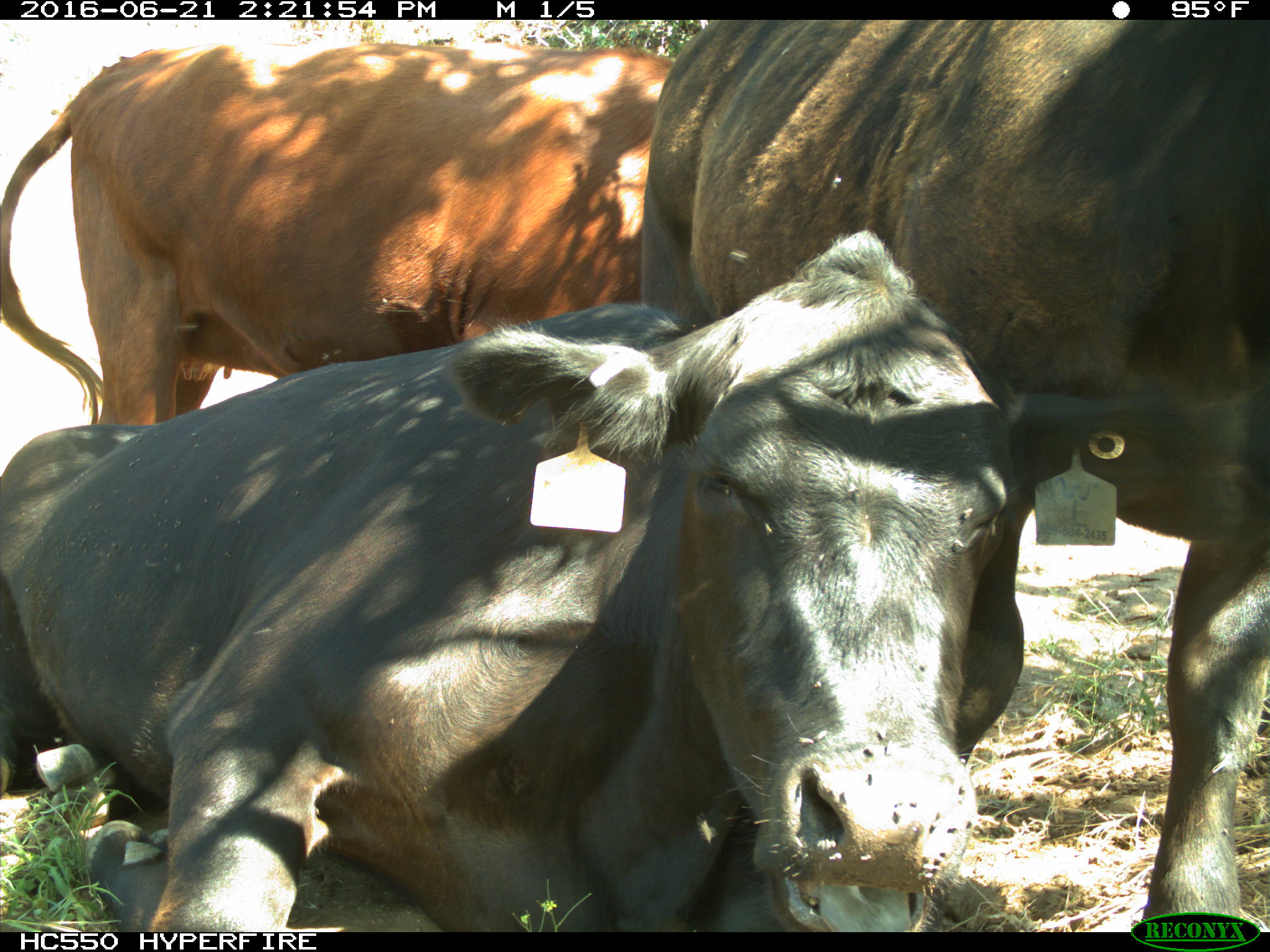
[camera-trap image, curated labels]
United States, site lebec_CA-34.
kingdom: Animalia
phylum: Chordata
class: Mammalia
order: Artiodactyla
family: Bovidae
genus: Bos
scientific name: Bos taurus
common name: domestic cow